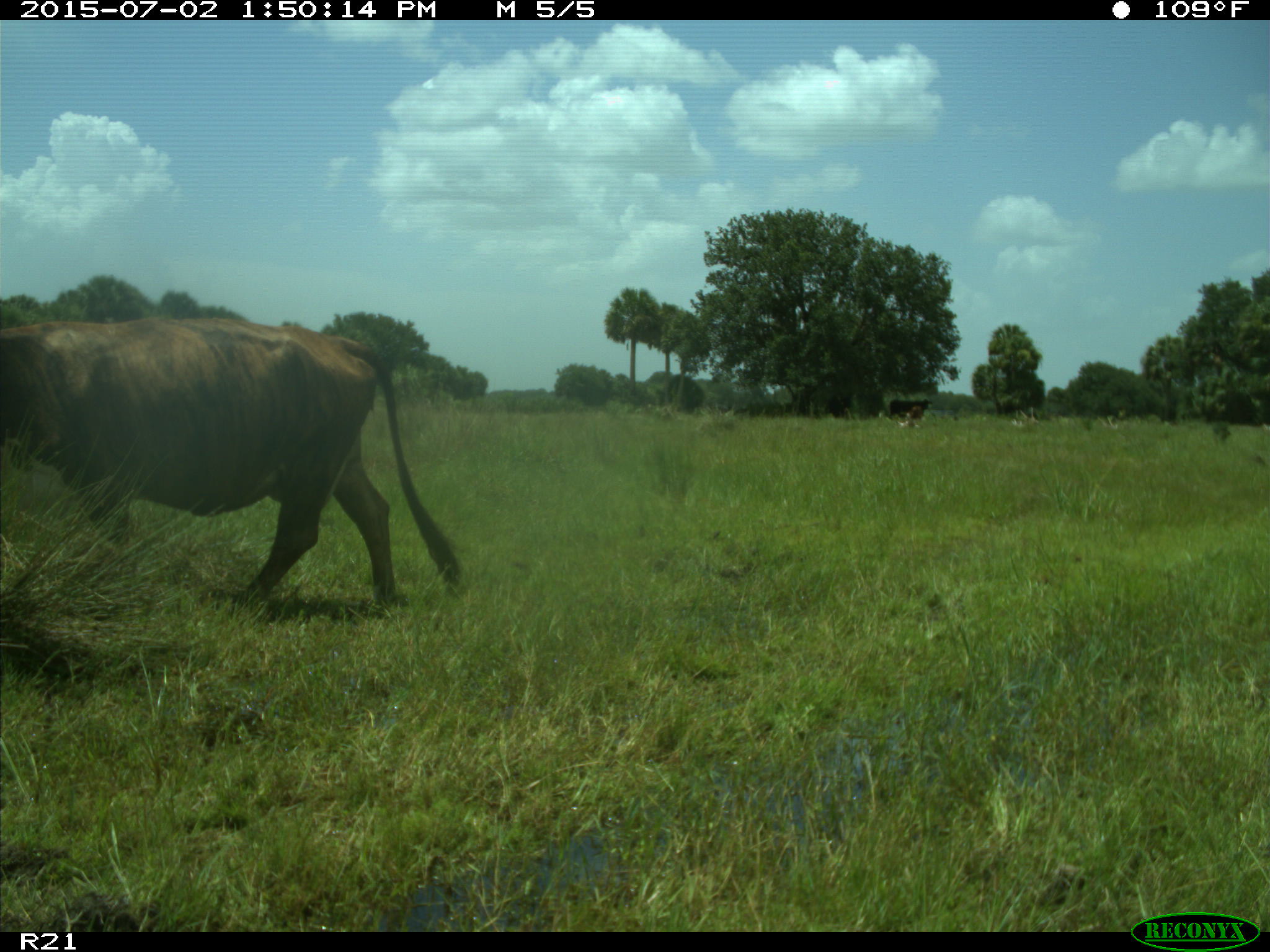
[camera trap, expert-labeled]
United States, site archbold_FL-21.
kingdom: Animalia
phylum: Chordata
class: Mammalia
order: Artiodactyla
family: Bovidae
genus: Bos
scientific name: Bos taurus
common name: domestic cow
Bos taurus (domestic cow).